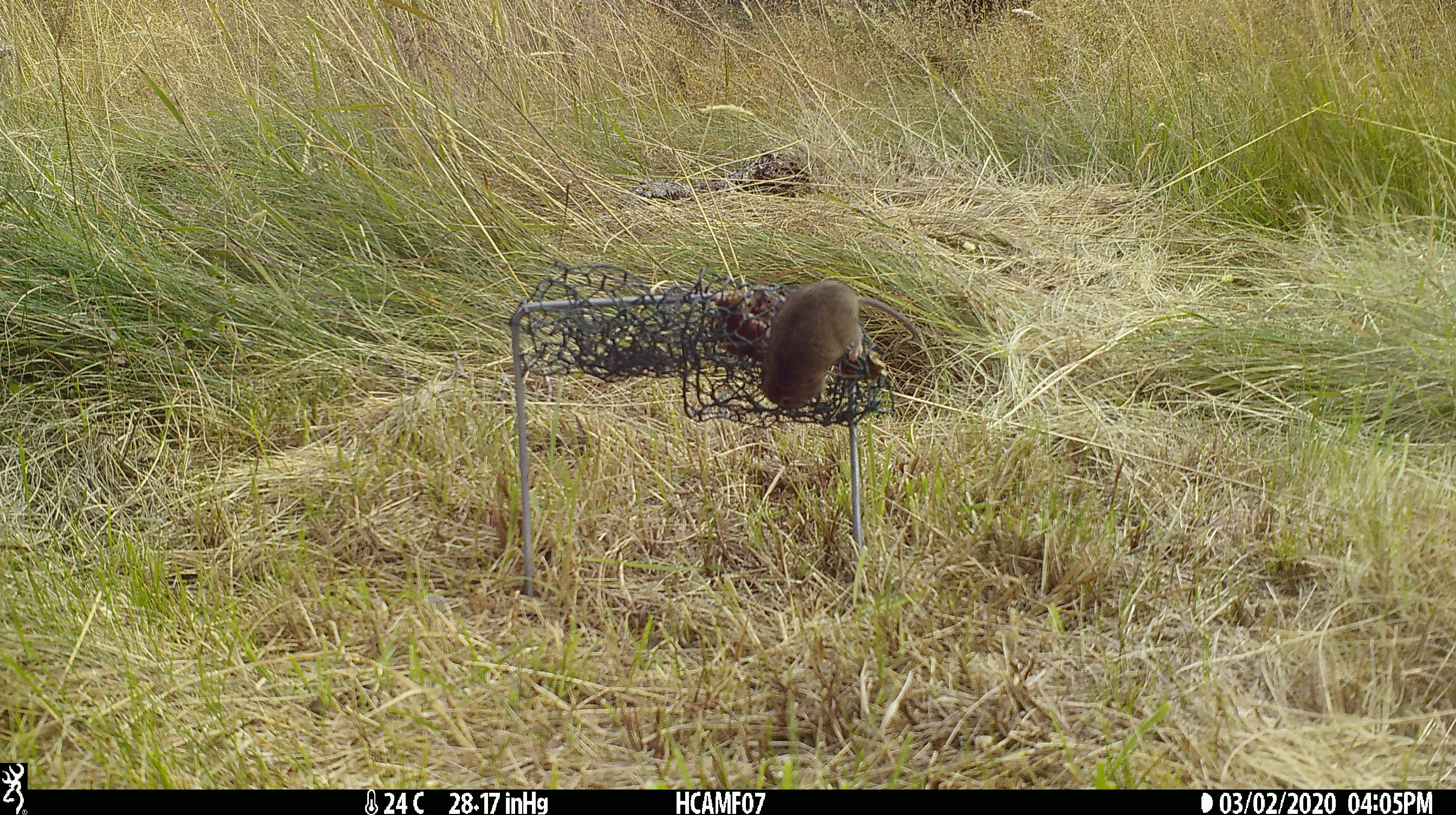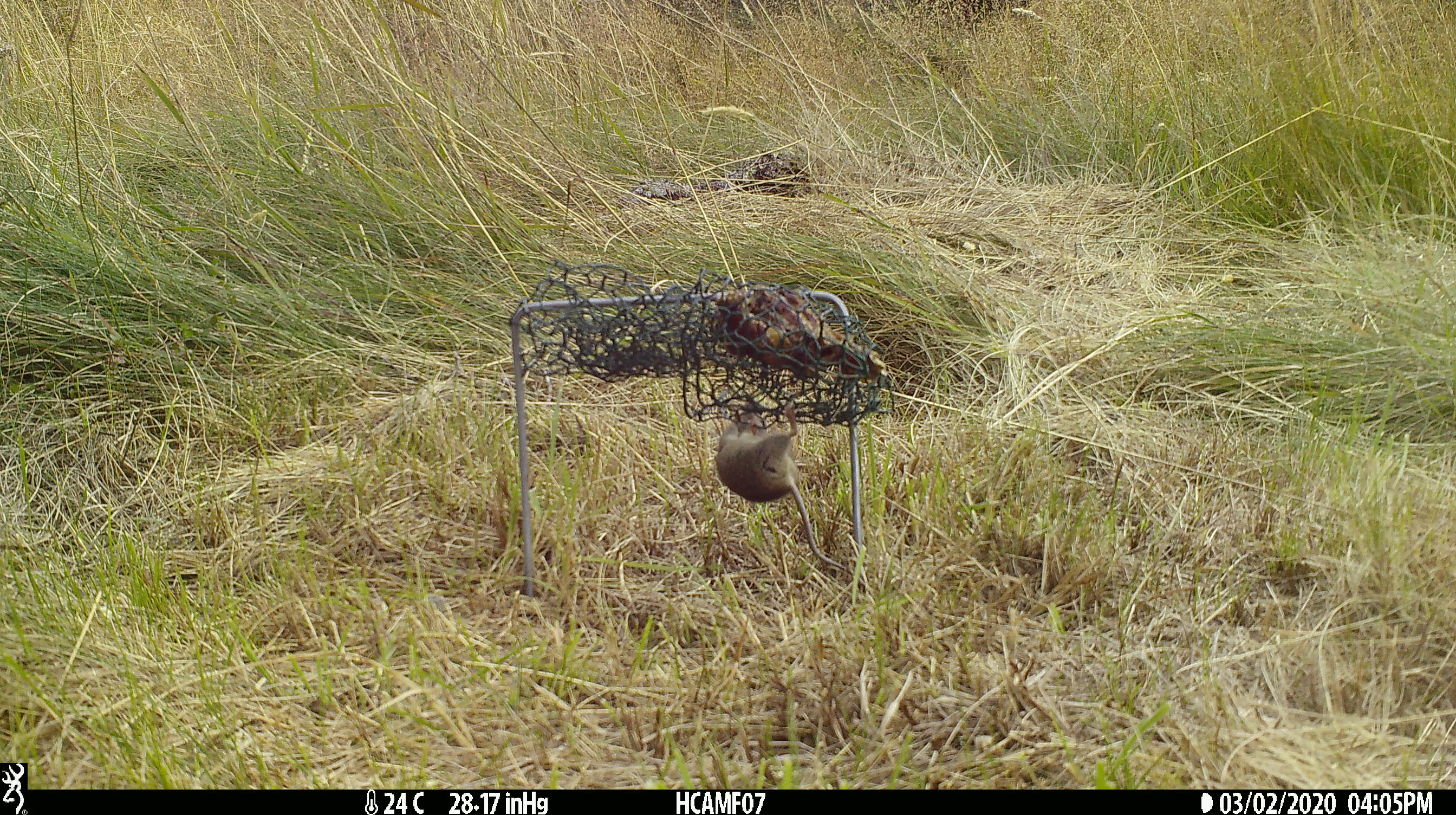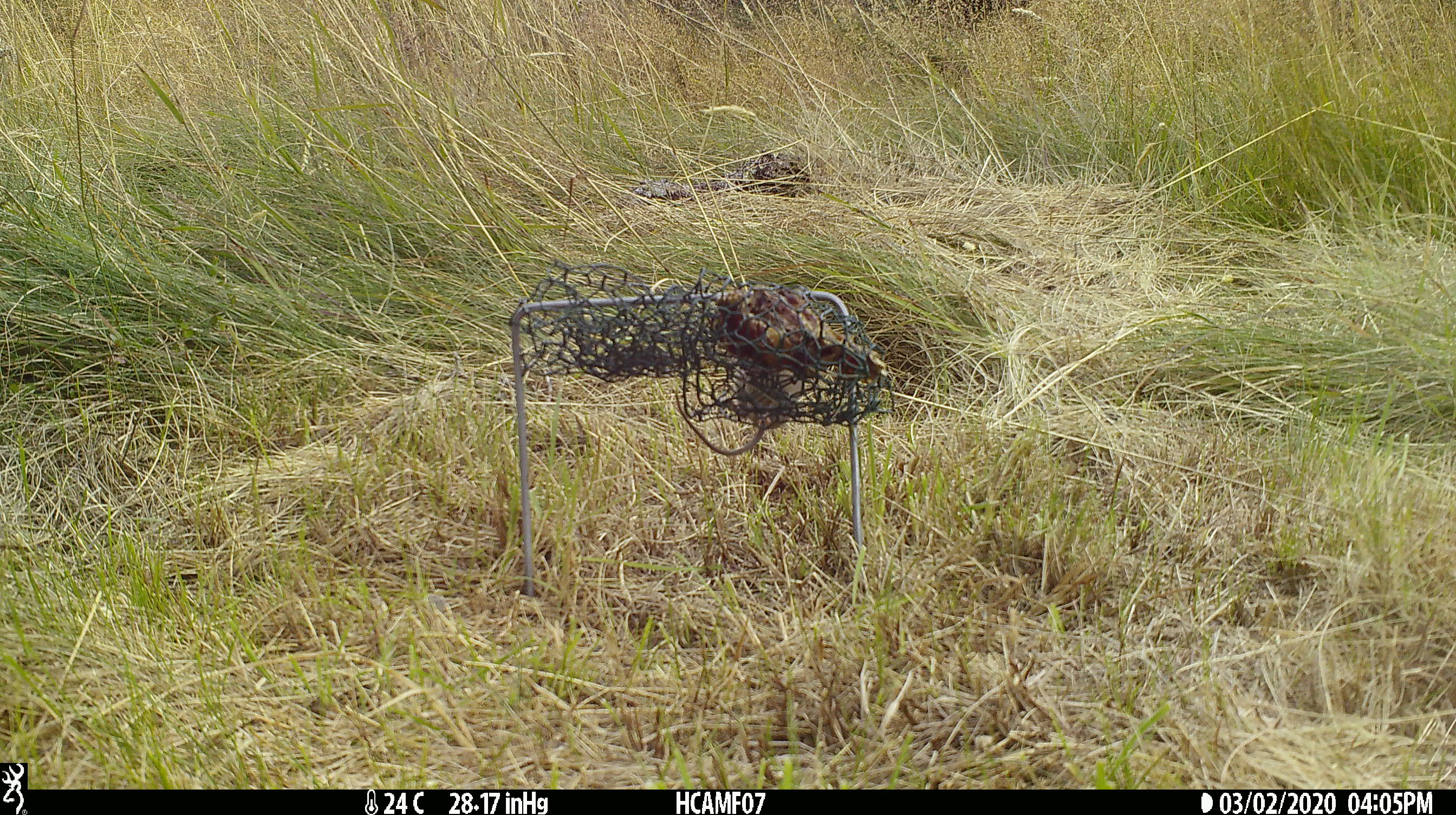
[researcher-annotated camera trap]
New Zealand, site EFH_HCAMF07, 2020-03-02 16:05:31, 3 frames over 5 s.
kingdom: Animalia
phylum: Chordata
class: Mammalia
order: Rodentia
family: Muridae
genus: Mus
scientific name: Mus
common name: mouse